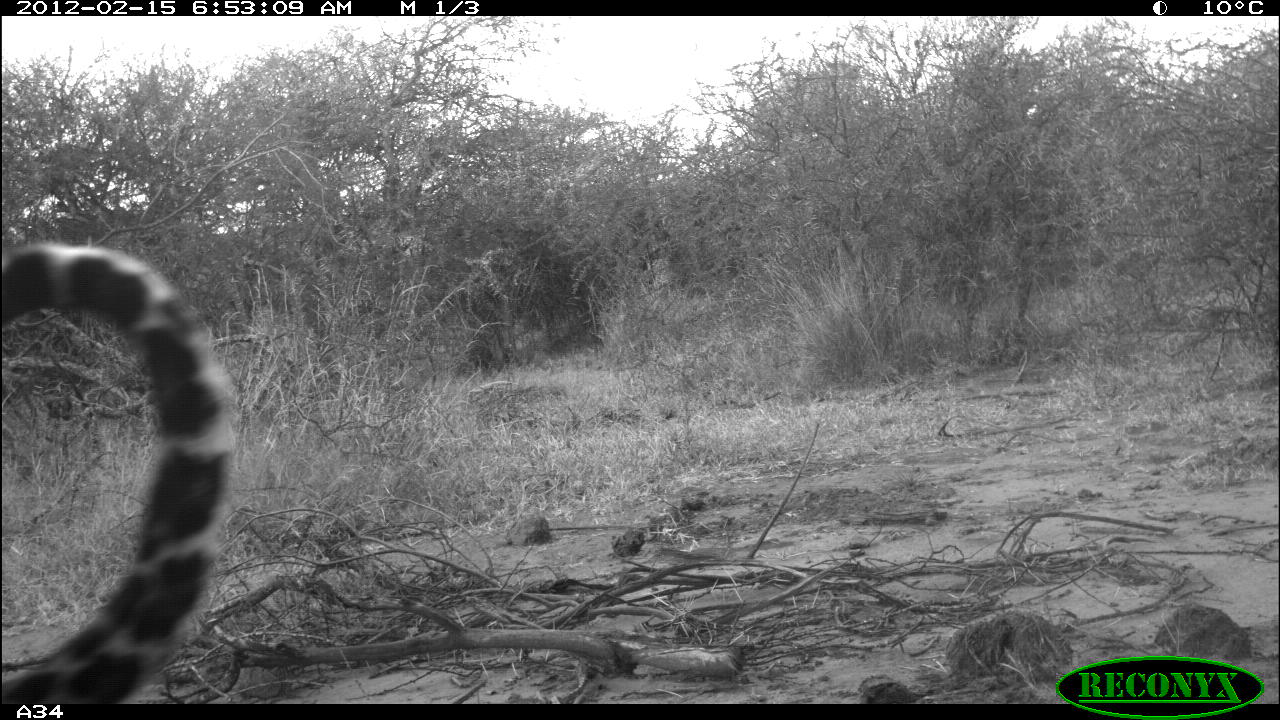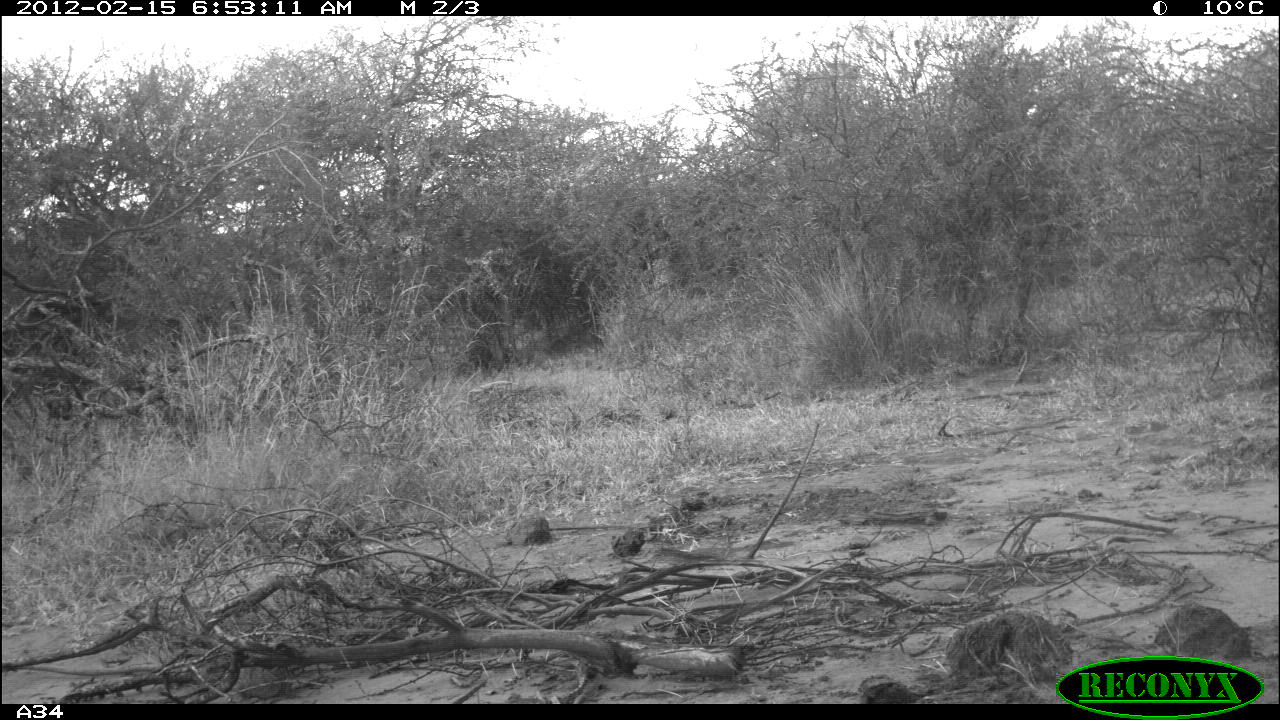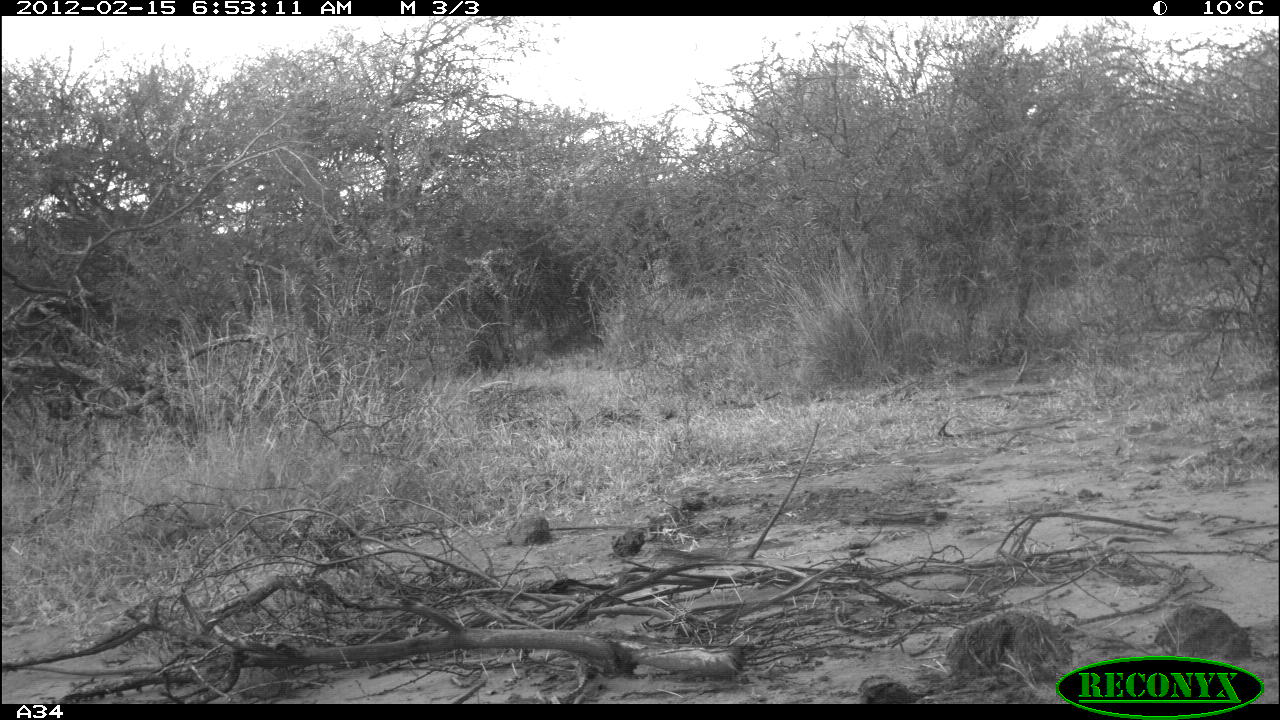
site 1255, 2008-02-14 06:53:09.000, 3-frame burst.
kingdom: Animalia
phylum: Chordata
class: Mammalia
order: Carnivora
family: Felidae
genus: Panthera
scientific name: Panthera pardus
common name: leopard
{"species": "Panthera pardus (leopard)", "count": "1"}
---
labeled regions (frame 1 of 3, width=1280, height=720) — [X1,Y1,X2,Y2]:
panthera pardus: [0,237,242,703]